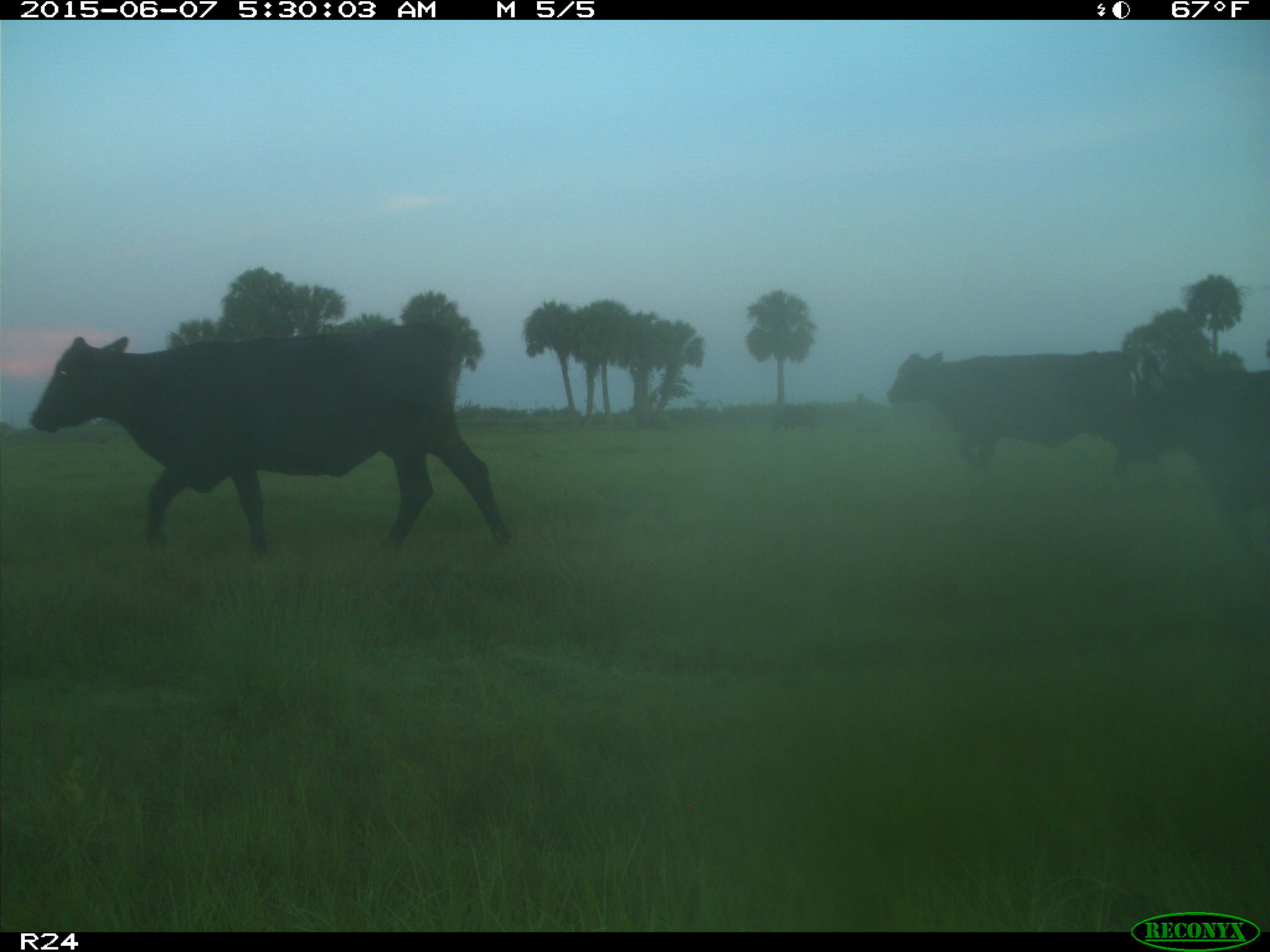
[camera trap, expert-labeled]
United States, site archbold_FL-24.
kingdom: Animalia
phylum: Chordata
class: Mammalia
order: Artiodactyla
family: Bovidae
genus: Bos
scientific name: Bos taurus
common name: domestic cow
Bos taurus (domestic cow).